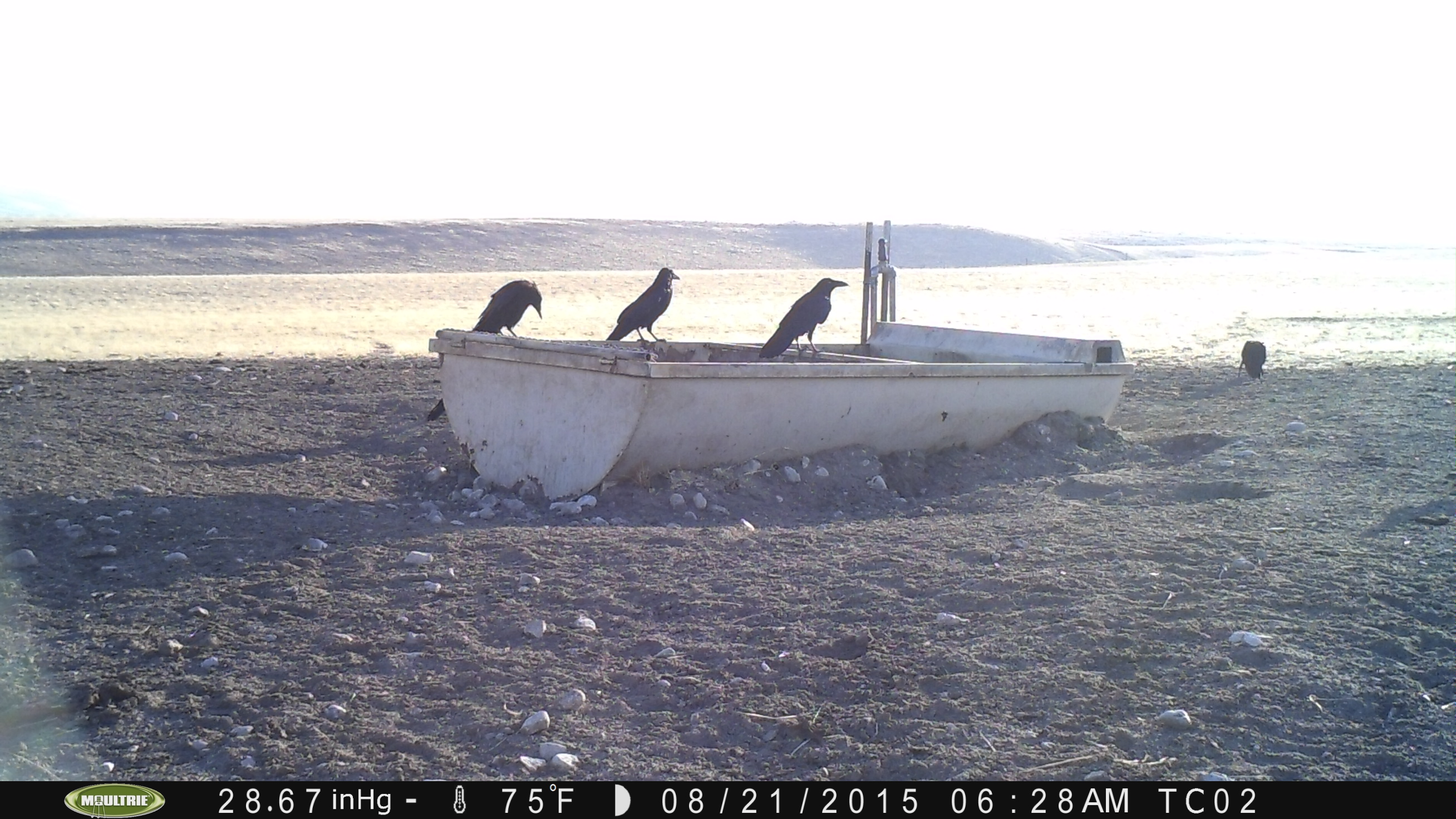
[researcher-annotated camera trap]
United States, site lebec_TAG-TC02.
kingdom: Animalia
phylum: Chordata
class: Aves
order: Passeriformes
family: Corvidae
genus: Corvus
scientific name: Corvus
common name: crows and ravens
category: unidentified corvus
Unidentified corvus (crows and ravens) (Corvus).